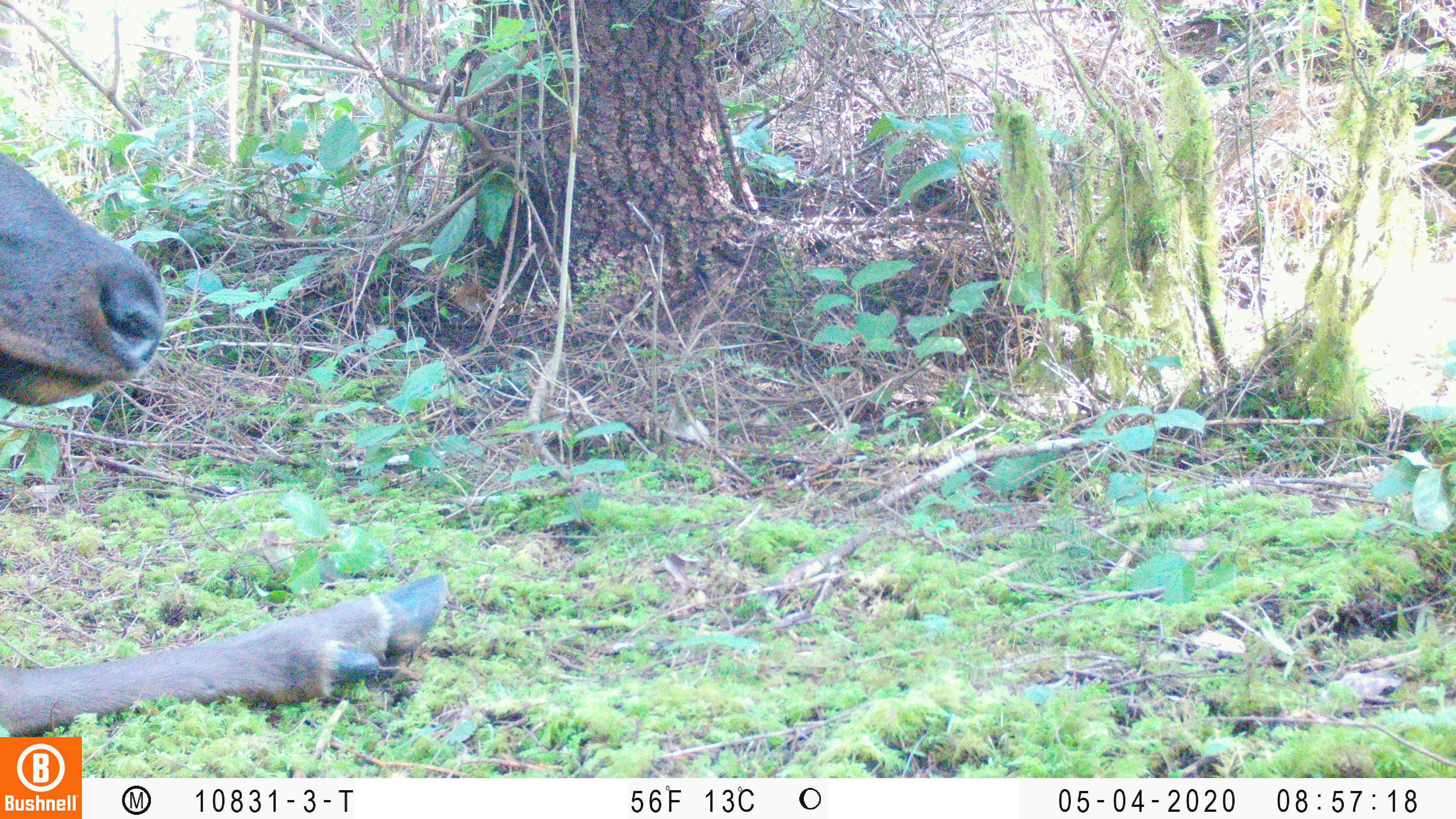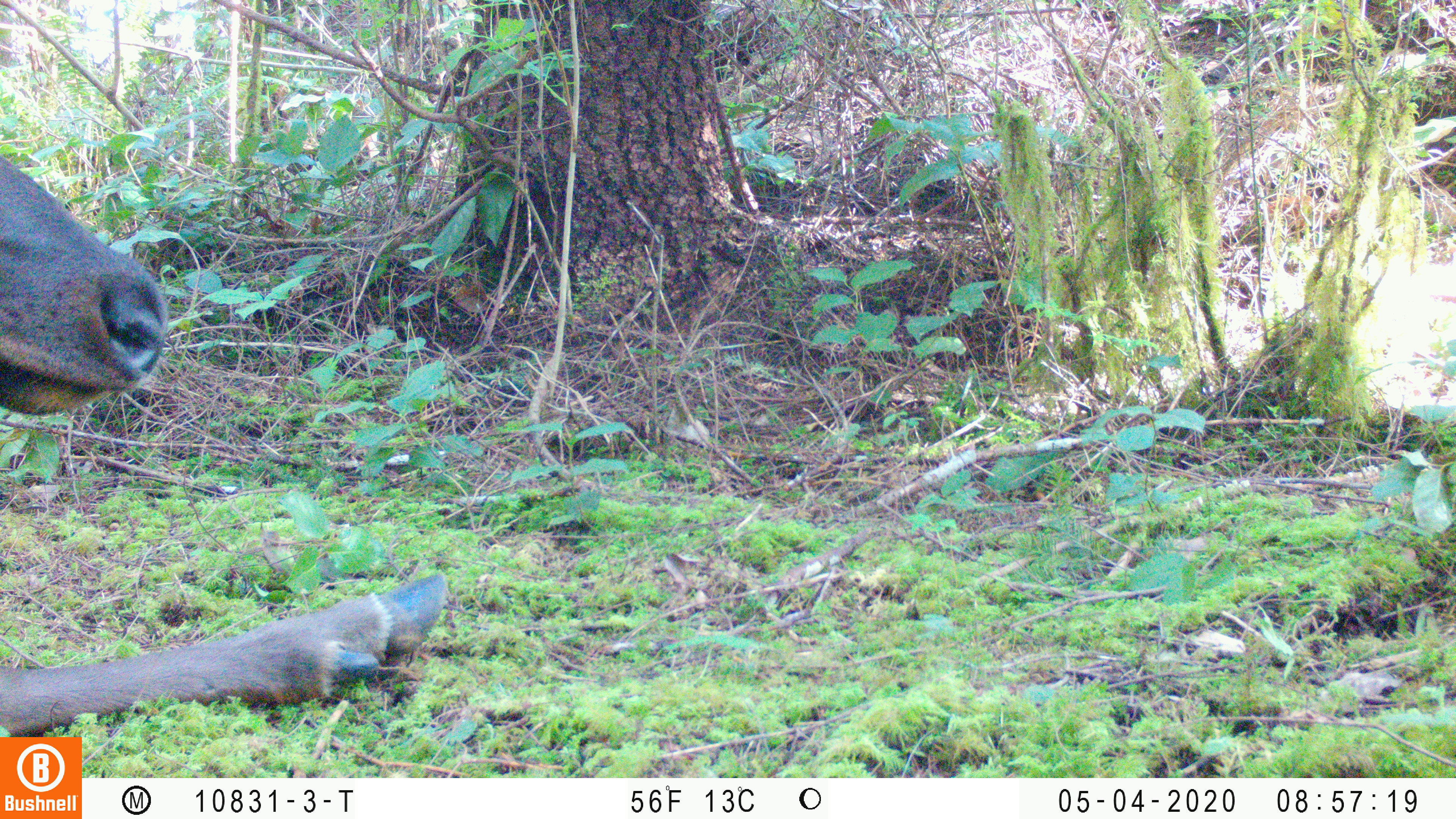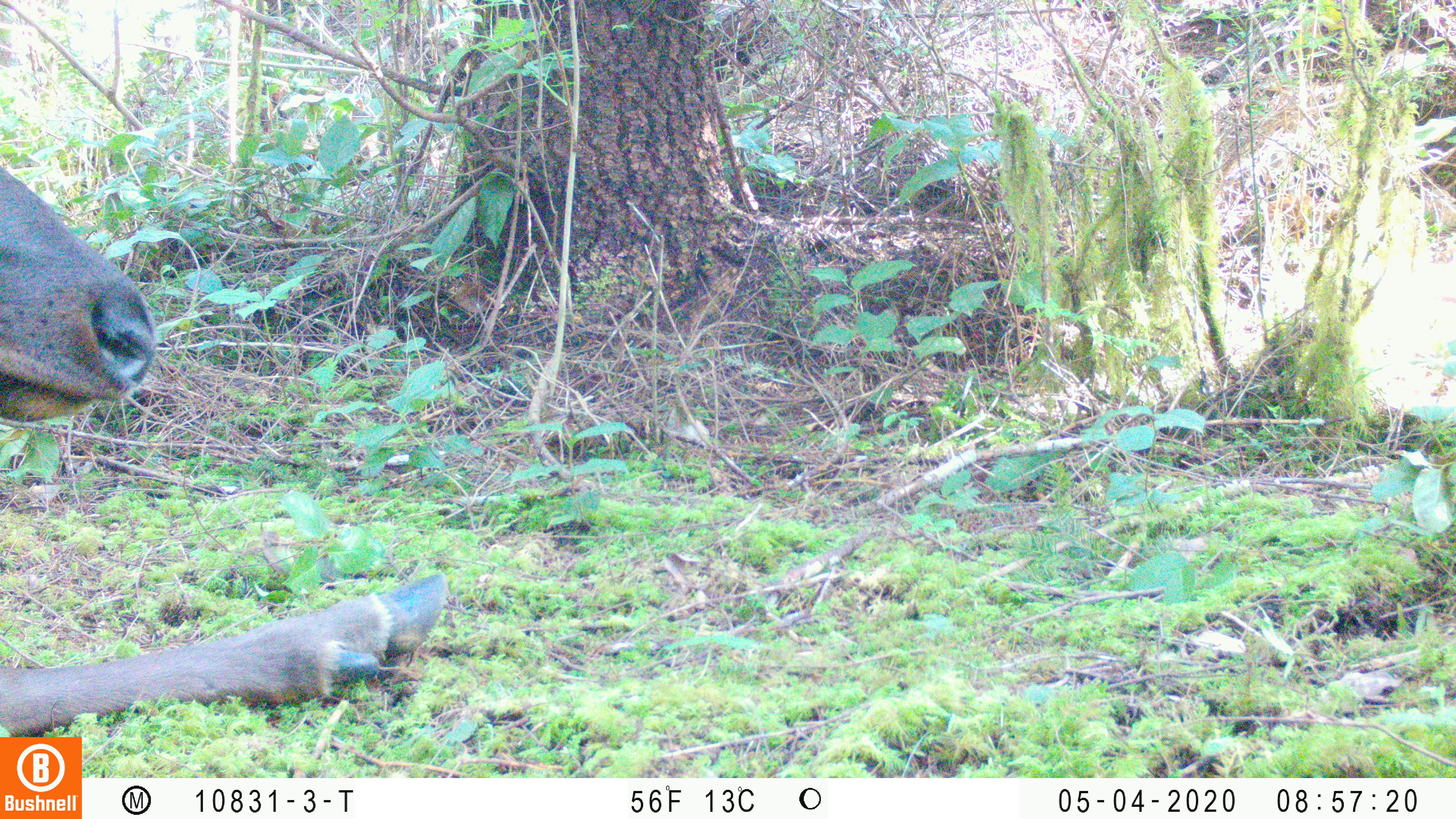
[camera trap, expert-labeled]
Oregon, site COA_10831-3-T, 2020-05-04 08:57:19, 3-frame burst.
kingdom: Animalia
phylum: Chordata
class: Mammalia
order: Artiodactyla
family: Cervidae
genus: Cervus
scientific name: Cervus canadensis roosevelti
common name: roosevelt elk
Roosevelt elk (Cervus canadensis roosevelti).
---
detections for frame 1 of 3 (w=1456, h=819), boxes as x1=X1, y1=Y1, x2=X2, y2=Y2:
roosevelt elk: x1=2, y1=154, x2=455, y2=730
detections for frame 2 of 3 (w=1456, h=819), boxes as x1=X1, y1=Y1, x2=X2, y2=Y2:
roosevelt elk: x1=0, y1=156, x2=452, y2=734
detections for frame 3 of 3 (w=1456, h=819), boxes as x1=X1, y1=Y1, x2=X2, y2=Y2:
roosevelt elk: x1=0, y1=164, x2=452, y2=732